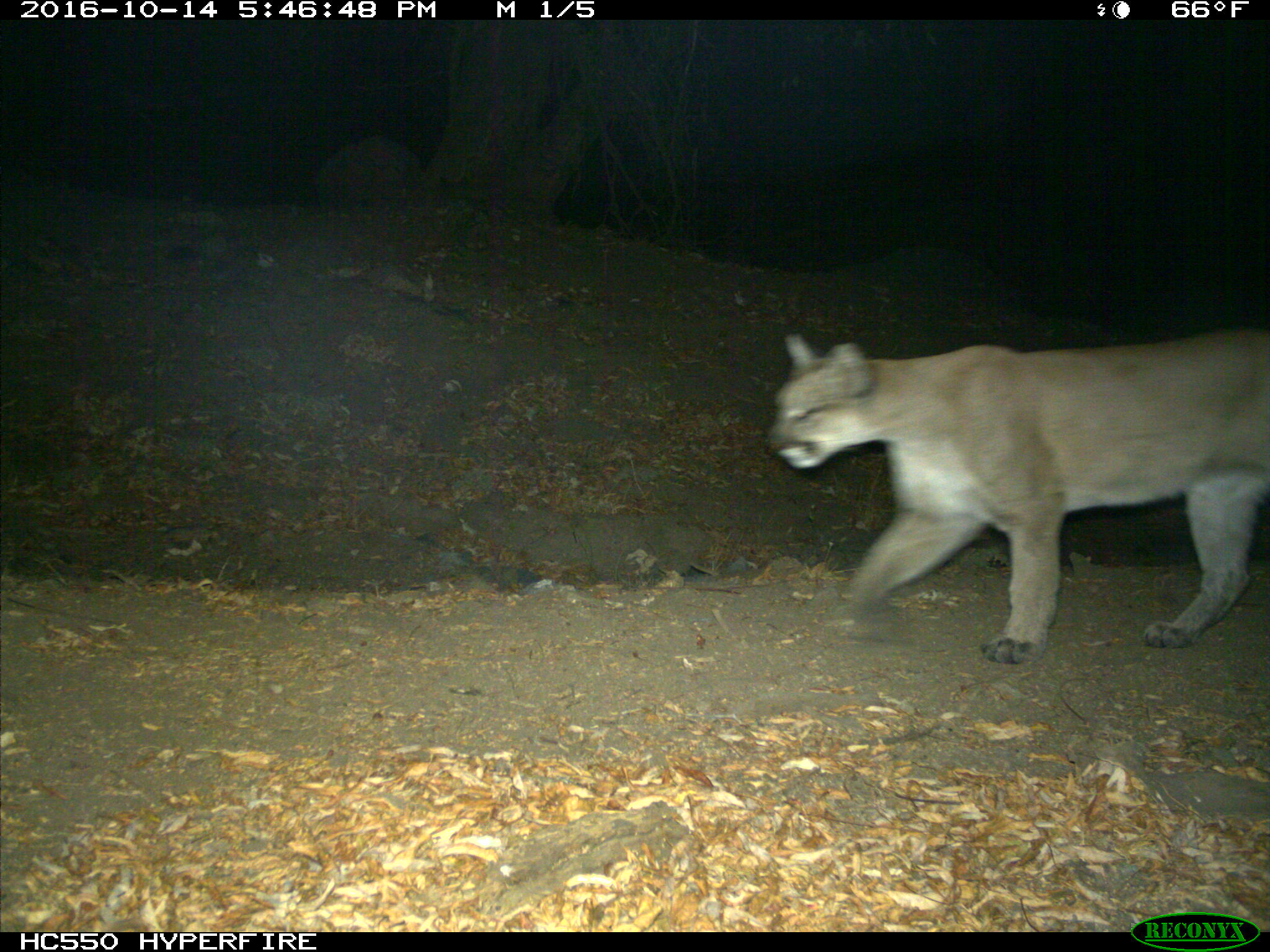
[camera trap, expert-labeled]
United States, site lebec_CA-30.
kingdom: Animalia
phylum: Chordata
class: Mammalia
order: Carnivora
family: Felidae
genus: Puma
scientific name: Puma concolor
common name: mountain lion